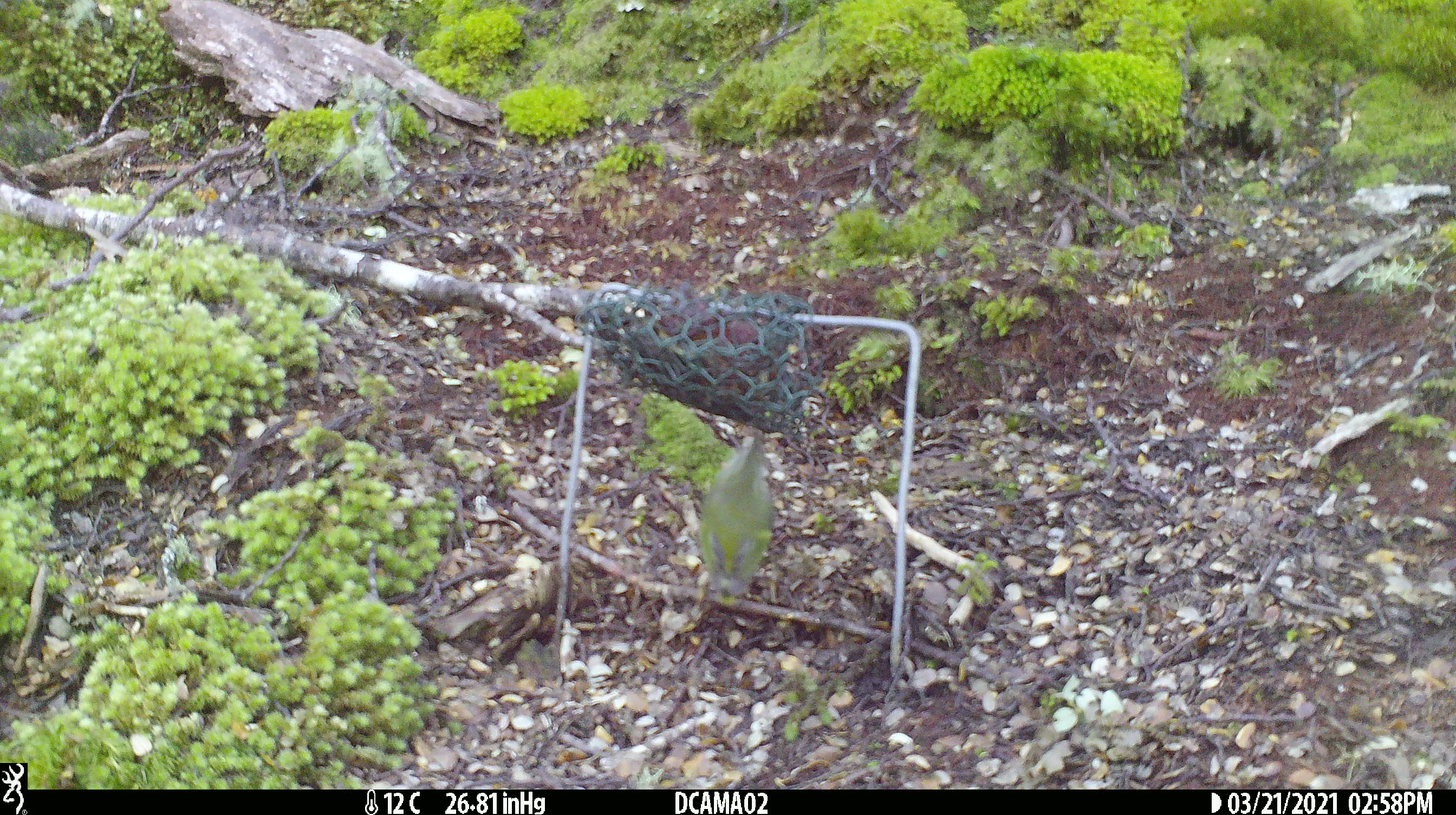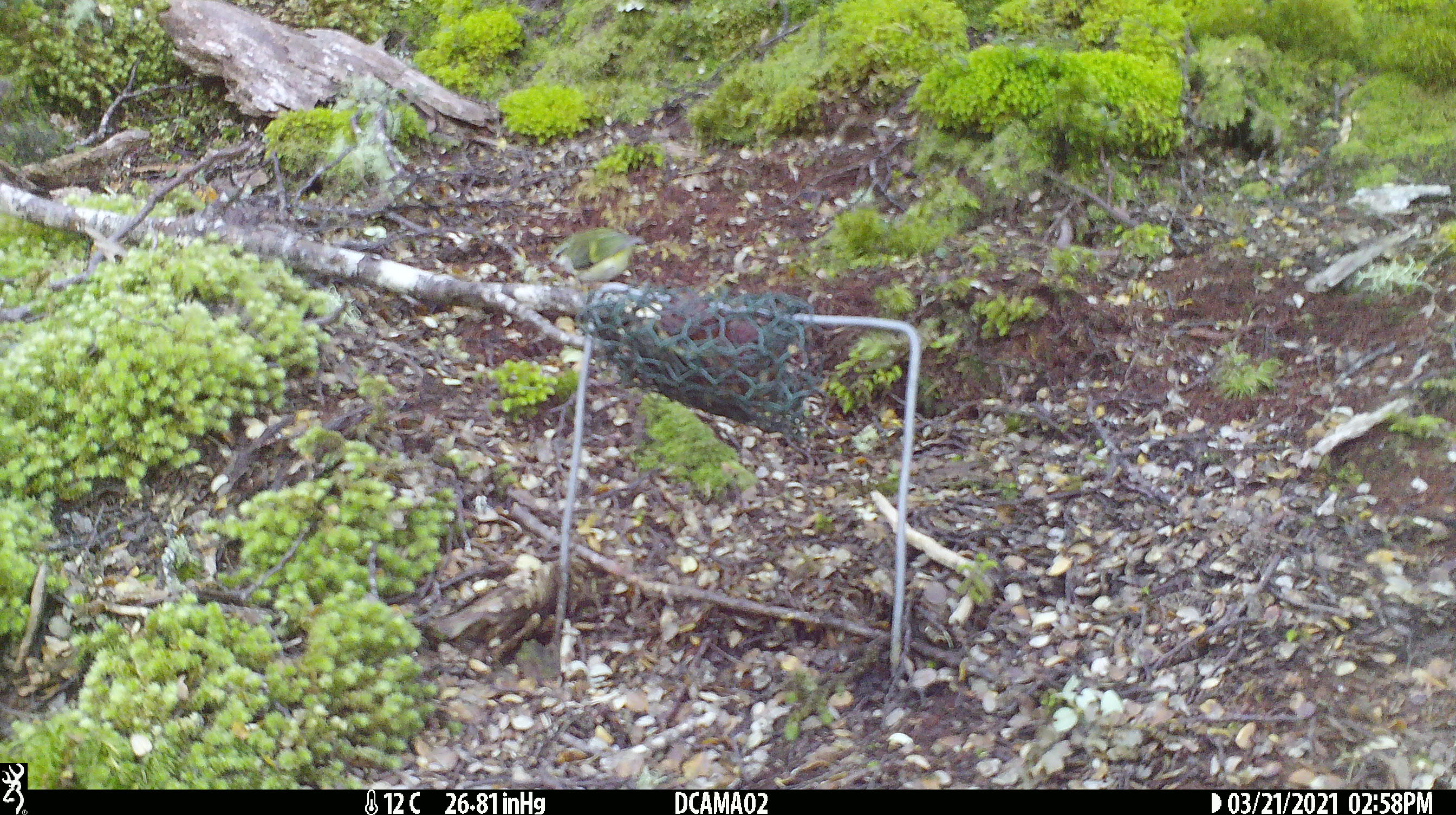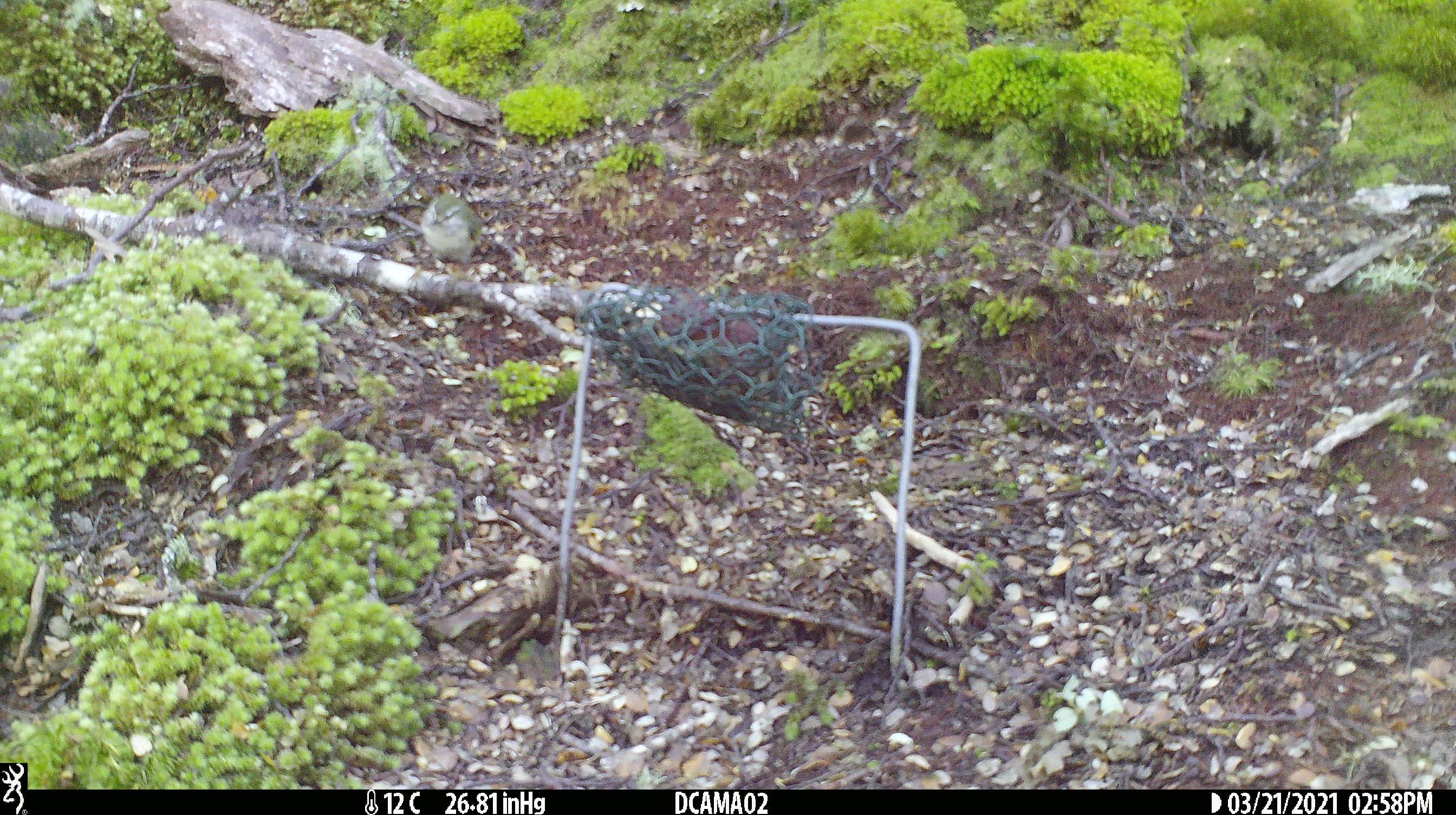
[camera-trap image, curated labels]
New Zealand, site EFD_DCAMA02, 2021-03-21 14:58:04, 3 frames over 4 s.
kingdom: Animalia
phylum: Chordata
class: Aves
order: Passeriformes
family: Acanthisittidae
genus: Acanthisitta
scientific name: Acanthisitta chloris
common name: rifleman